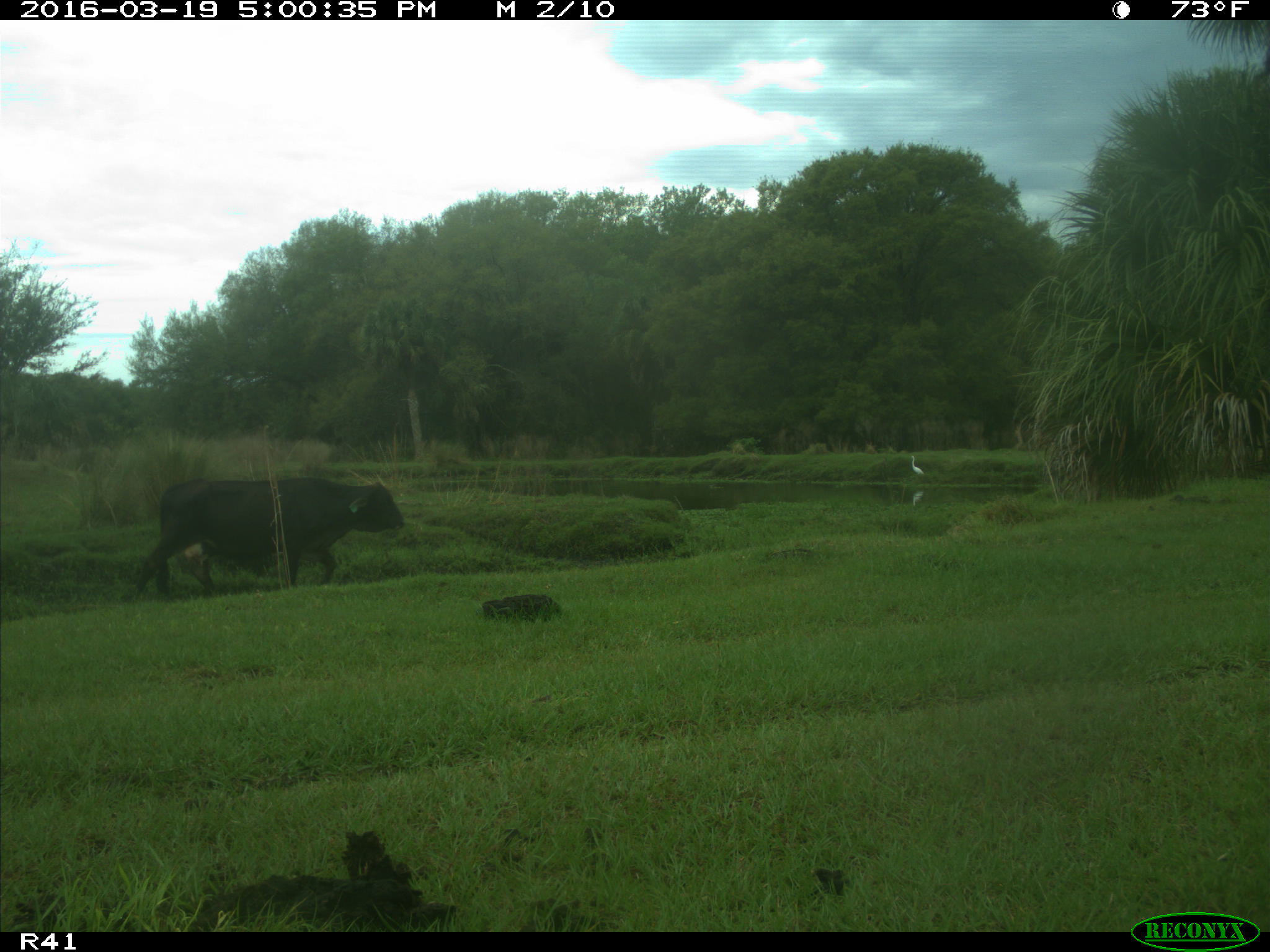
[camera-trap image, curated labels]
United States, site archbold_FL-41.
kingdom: Animalia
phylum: Chordata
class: Mammalia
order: Artiodactyla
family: Bovidae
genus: Bos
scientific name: Bos taurus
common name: domestic cow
Bos taurus (domestic cow).